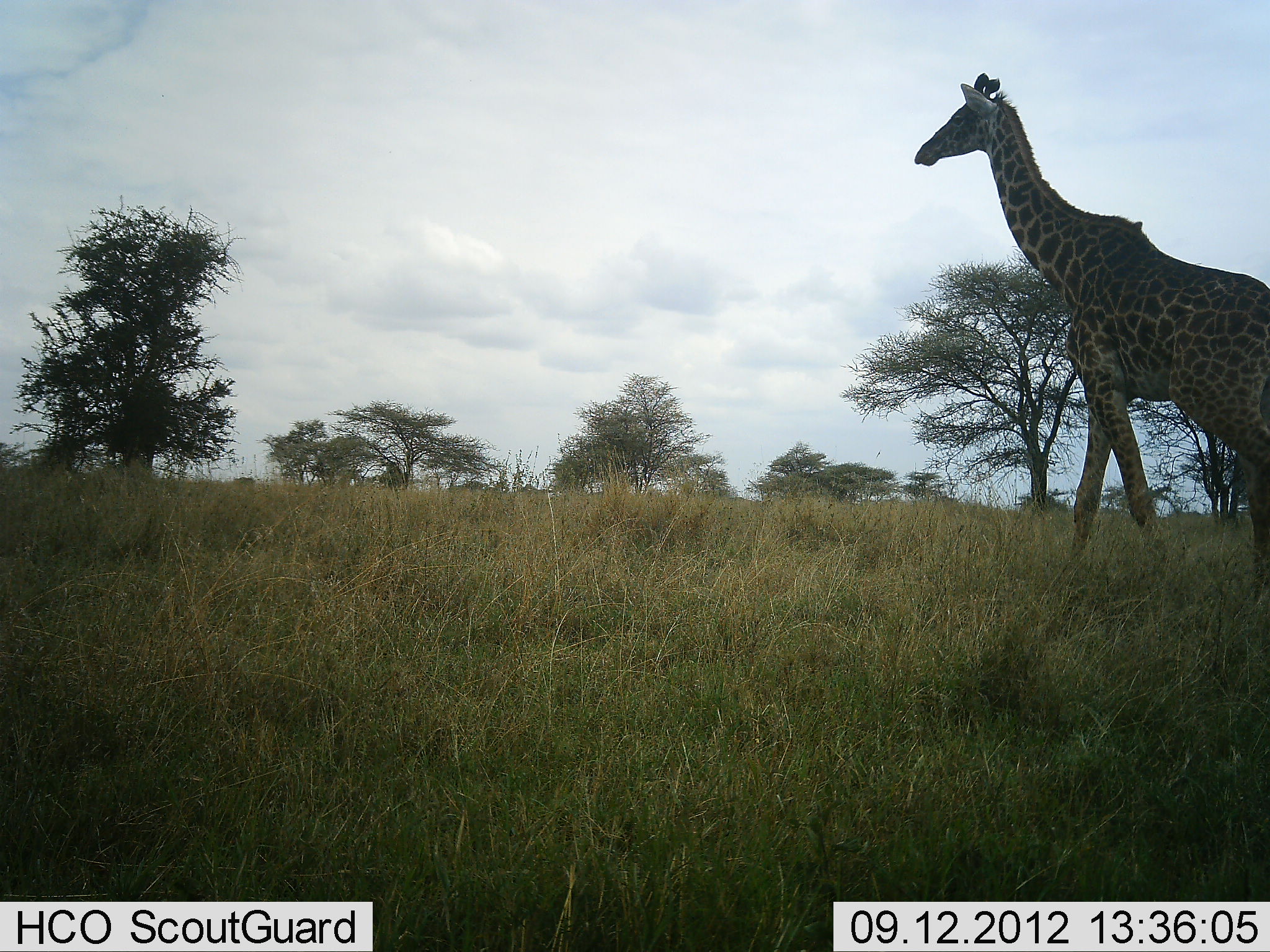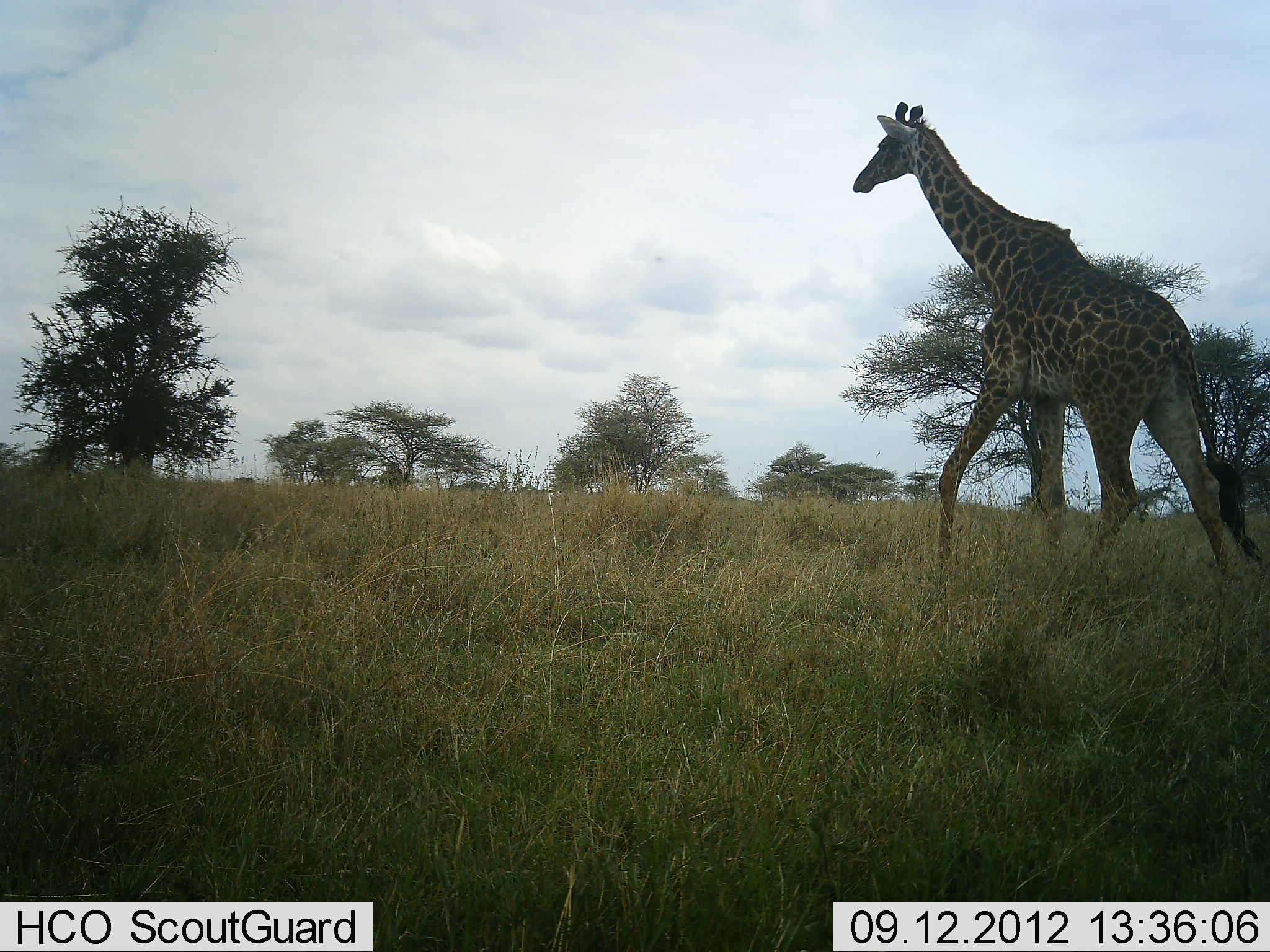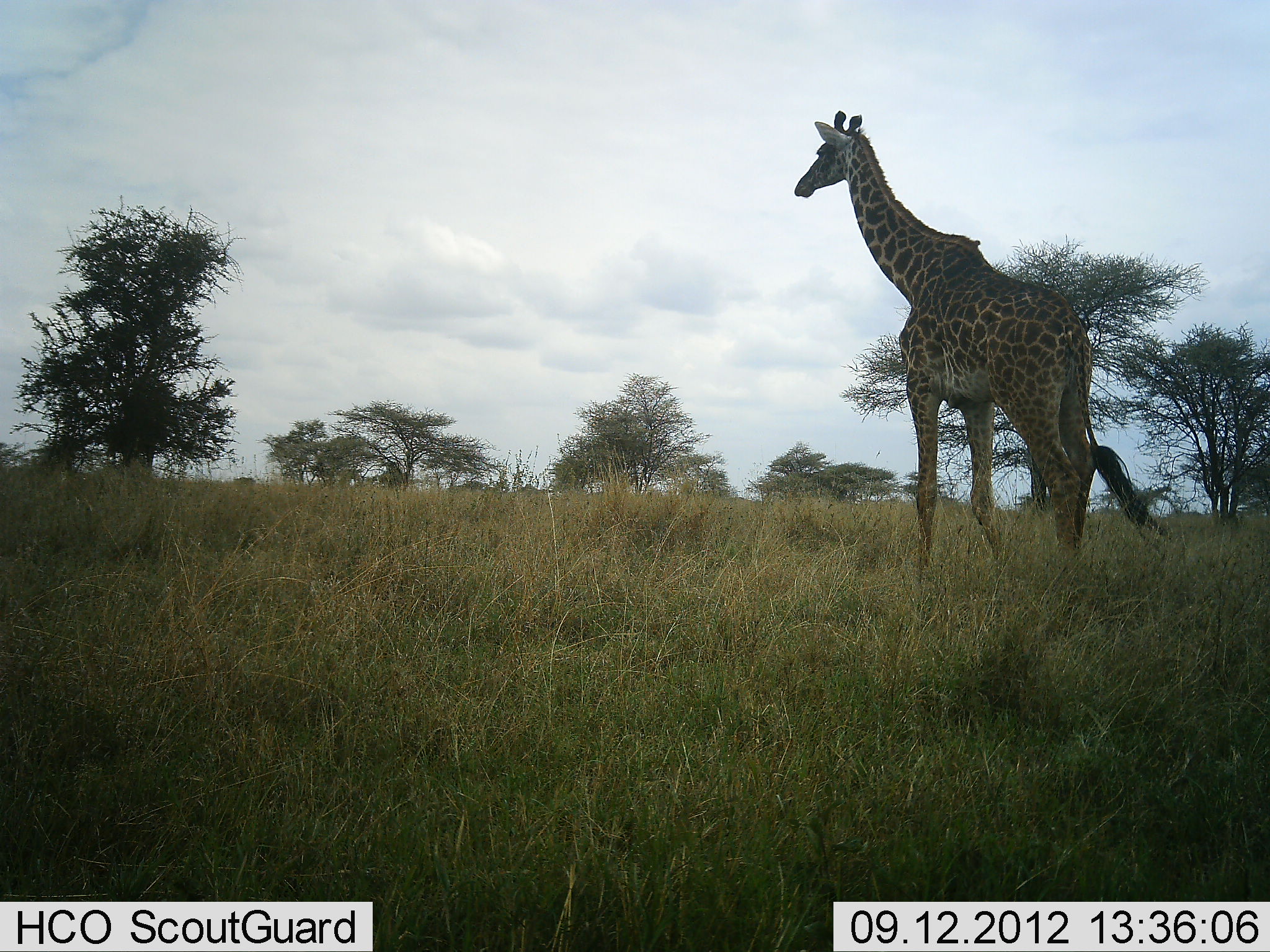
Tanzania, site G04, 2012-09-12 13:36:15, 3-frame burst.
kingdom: Animalia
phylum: Chordata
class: Mammalia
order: Artiodactyla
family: Giraffidae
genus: Giraffa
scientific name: Giraffa camelopardalis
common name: giraffe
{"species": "giraffe (Giraffa camelopardalis)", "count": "1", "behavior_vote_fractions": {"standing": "10%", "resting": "0%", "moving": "90%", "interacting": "0%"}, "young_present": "0%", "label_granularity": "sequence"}